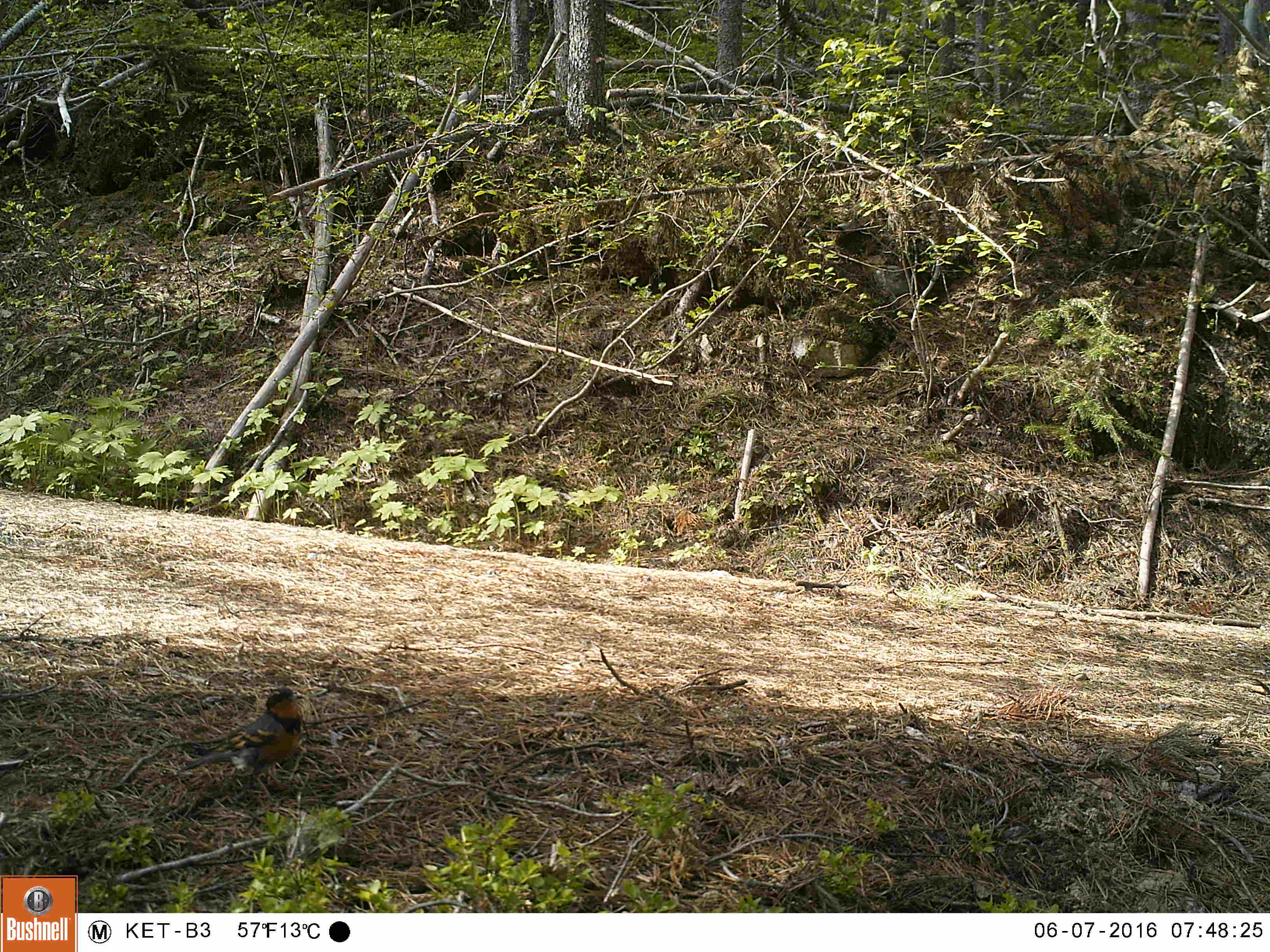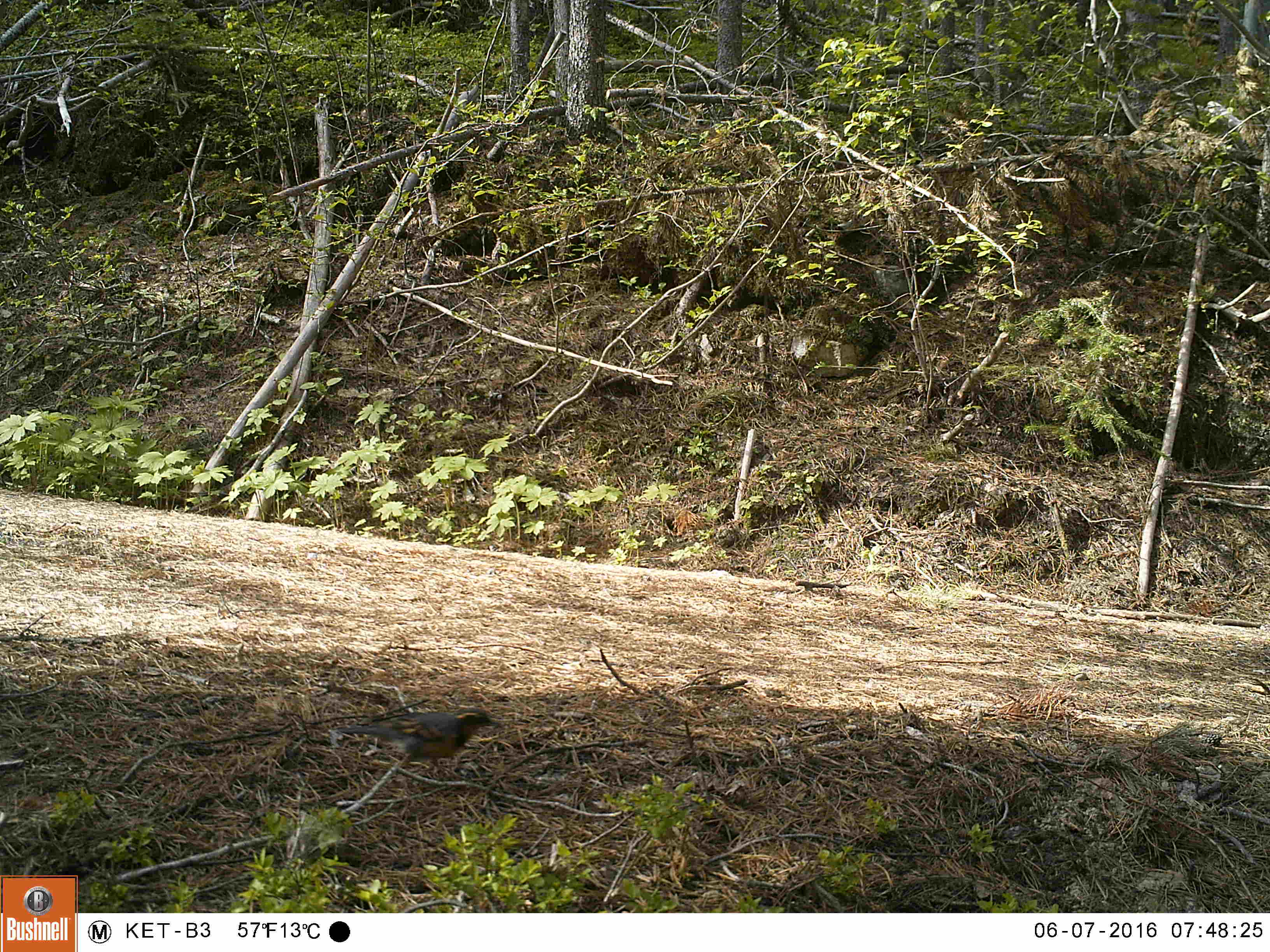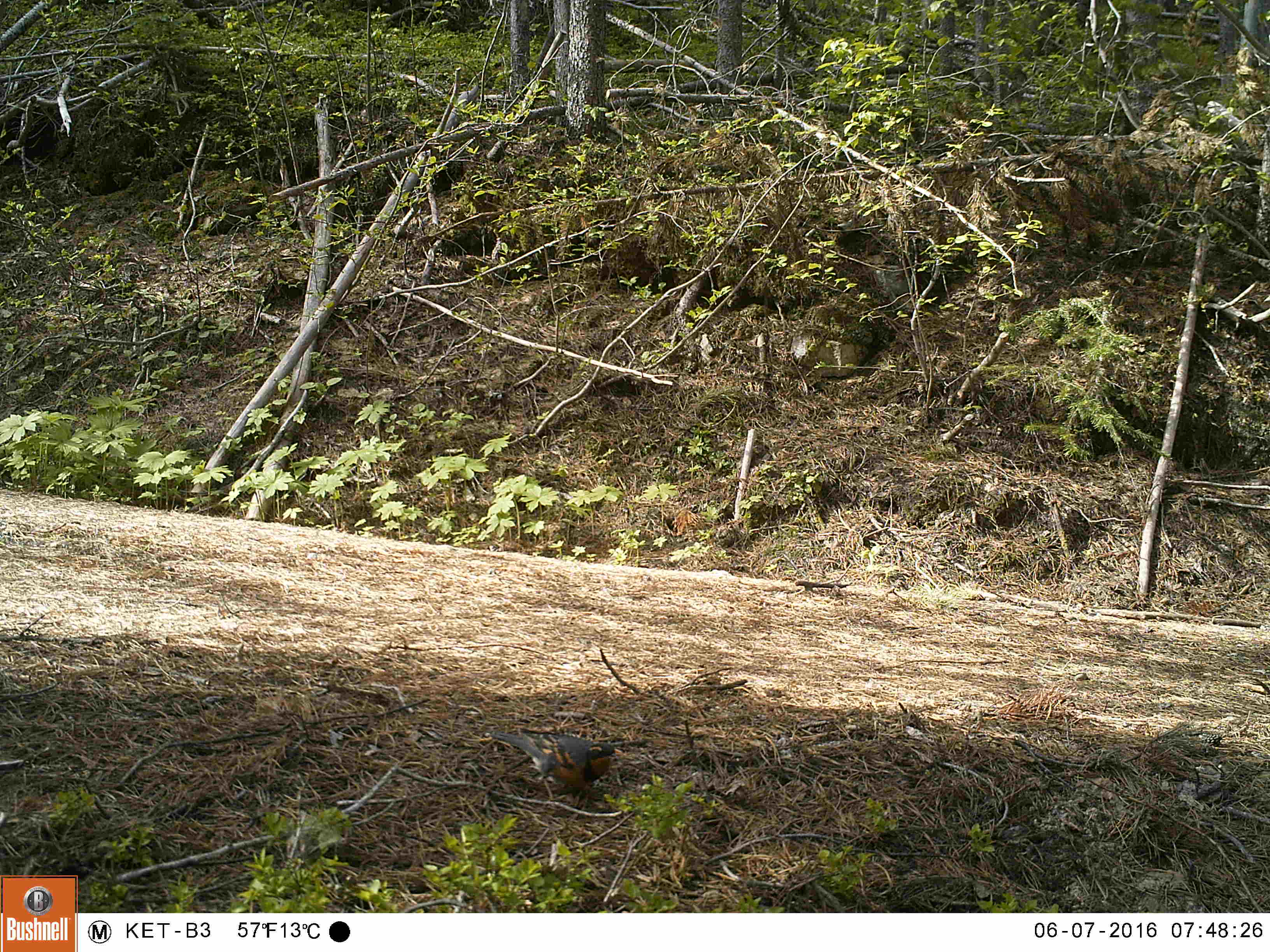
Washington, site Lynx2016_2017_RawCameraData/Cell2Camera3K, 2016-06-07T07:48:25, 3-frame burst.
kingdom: Animalia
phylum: Chordata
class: Aves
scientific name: Aves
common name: birds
Aves (birds). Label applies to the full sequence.